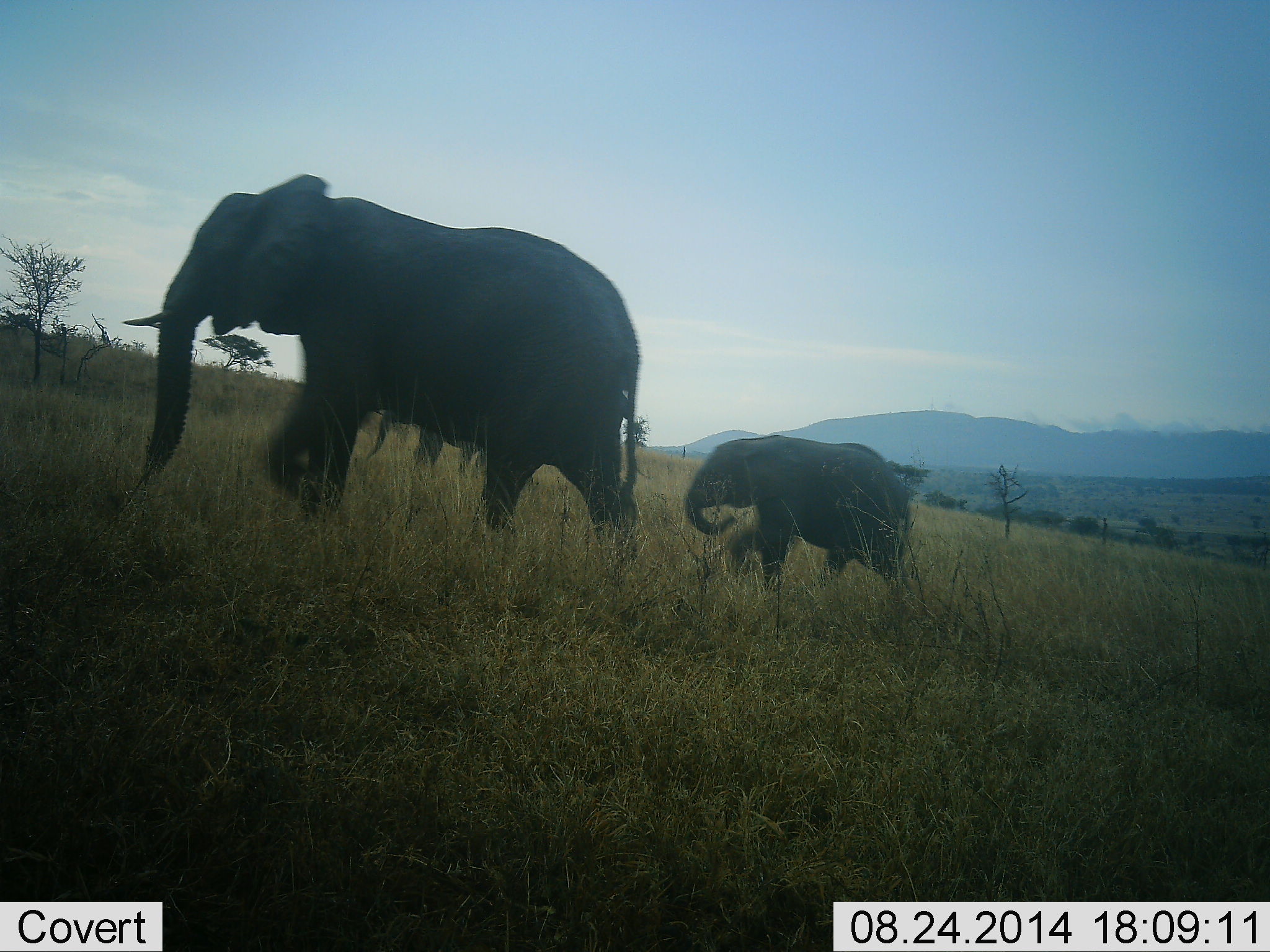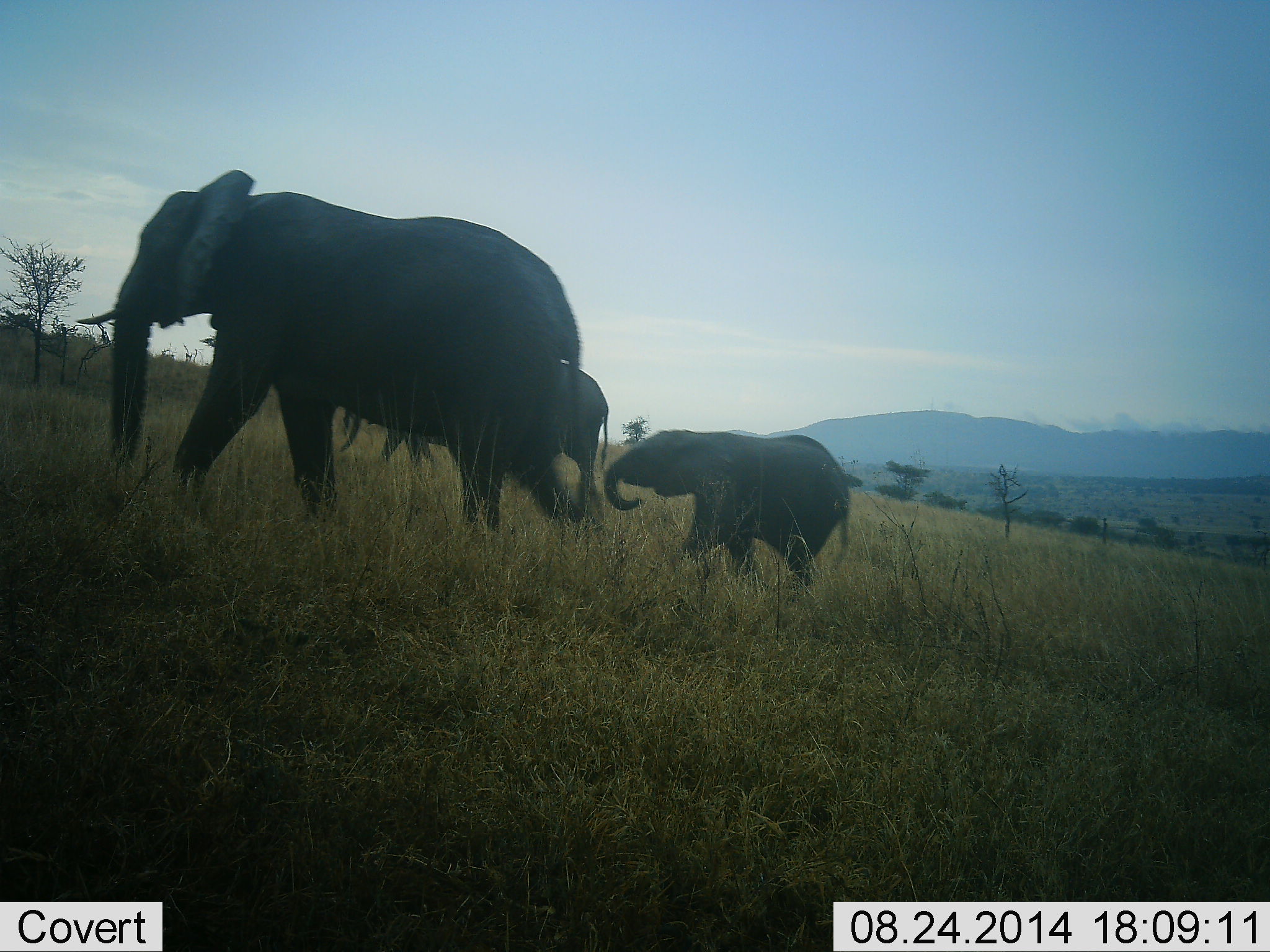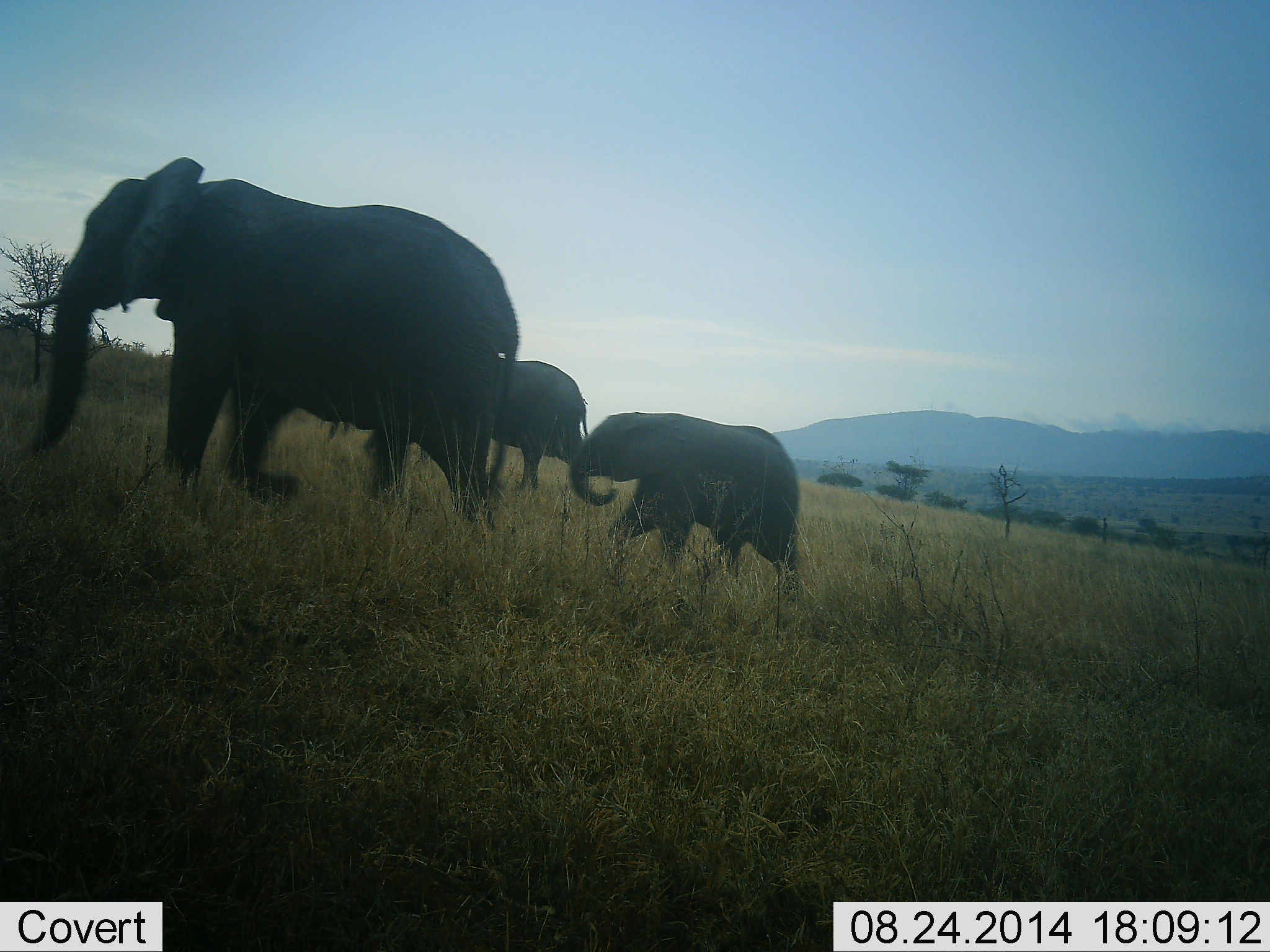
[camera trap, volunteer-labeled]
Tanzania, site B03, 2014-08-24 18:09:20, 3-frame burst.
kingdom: Animalia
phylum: Chordata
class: Mammalia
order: Proboscidea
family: Elephantidae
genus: Loxodonta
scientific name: Loxodonta africana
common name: african bush elephant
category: elephant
Elephant (african bush elephant) (Loxodonta africana), count 3. Behavior (volunteer vote fractions): standing 0%, resting 0%, moving 100%, interacting 0%. Young present (vote fraction): 80%. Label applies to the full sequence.